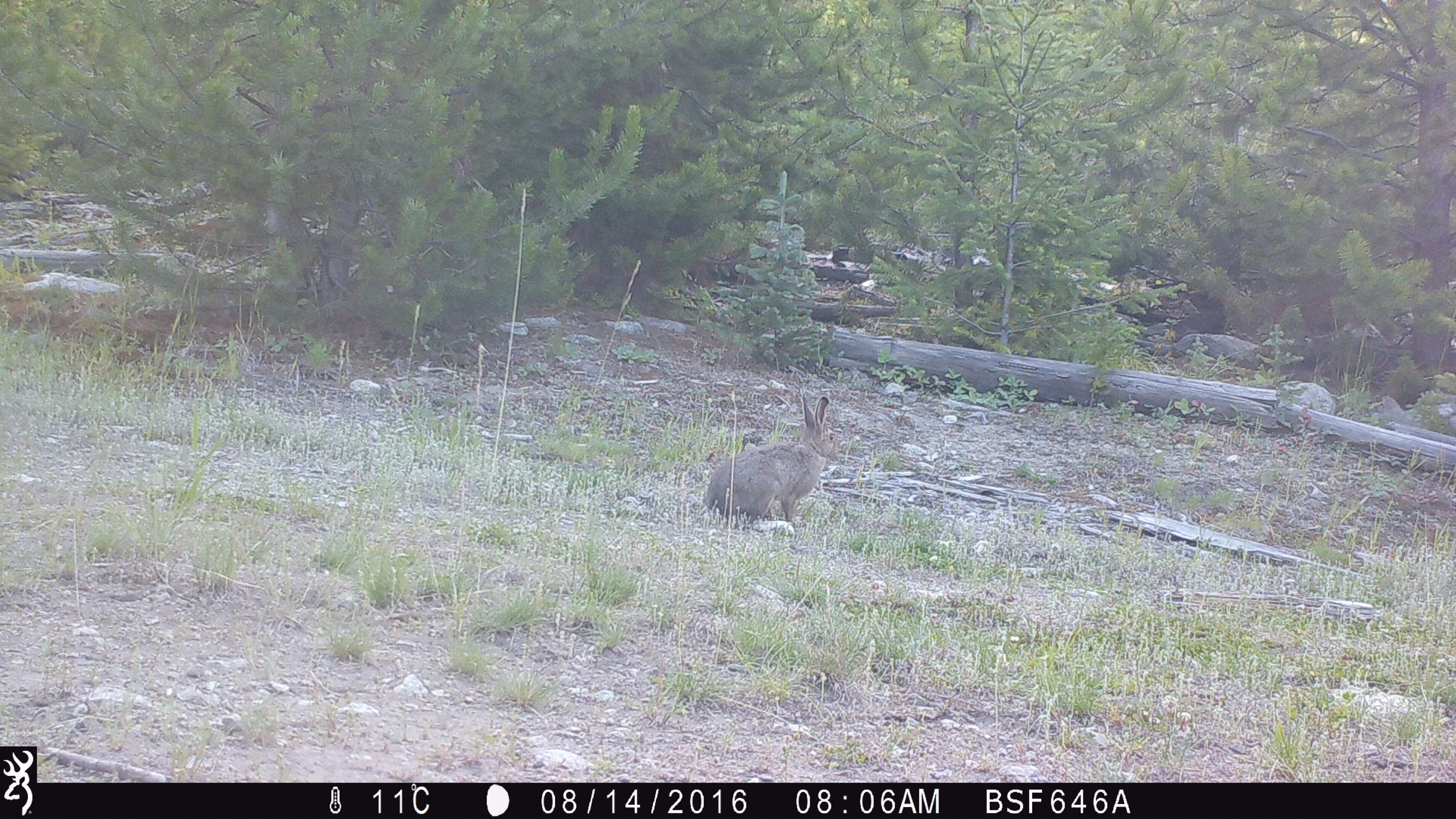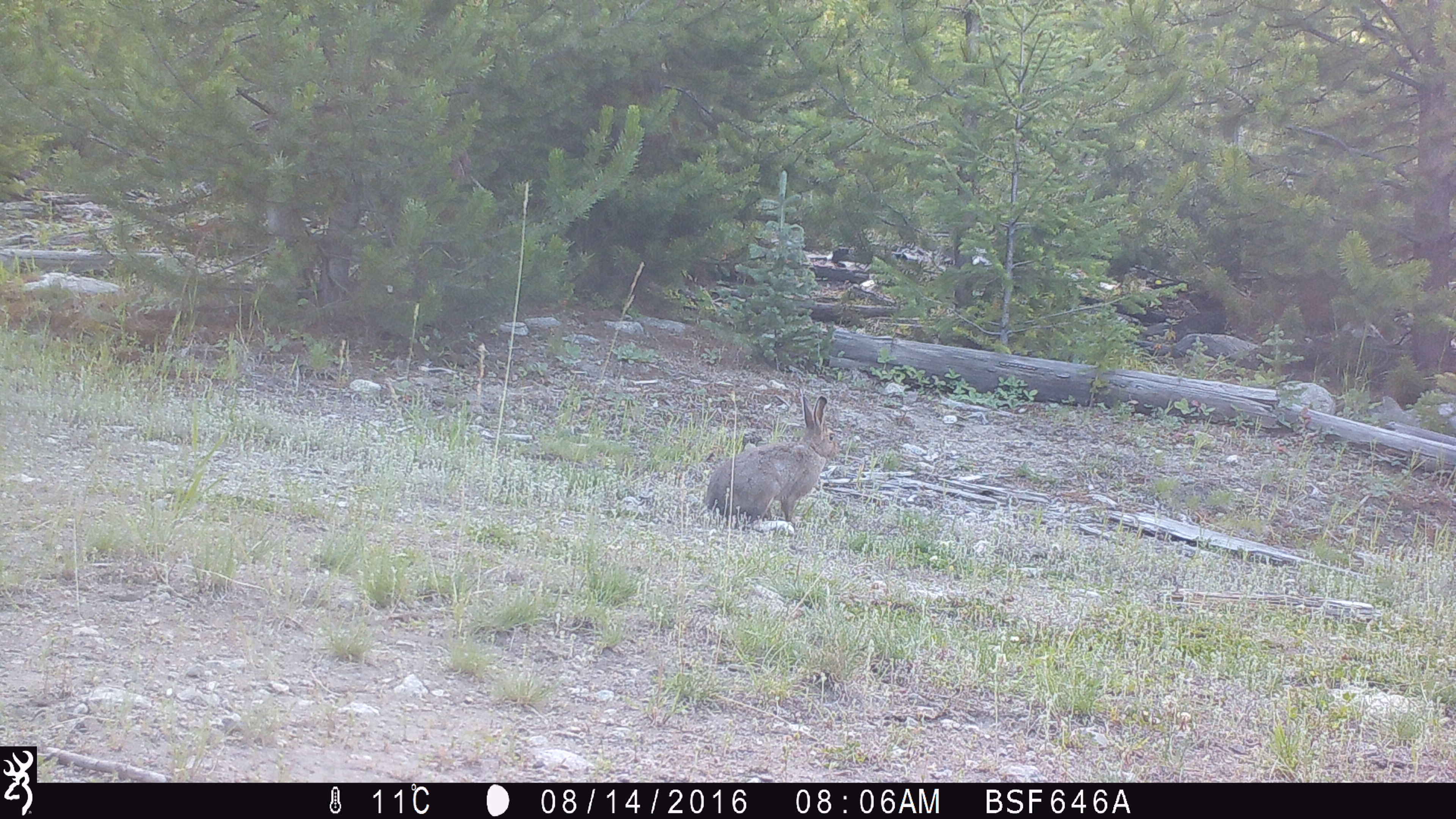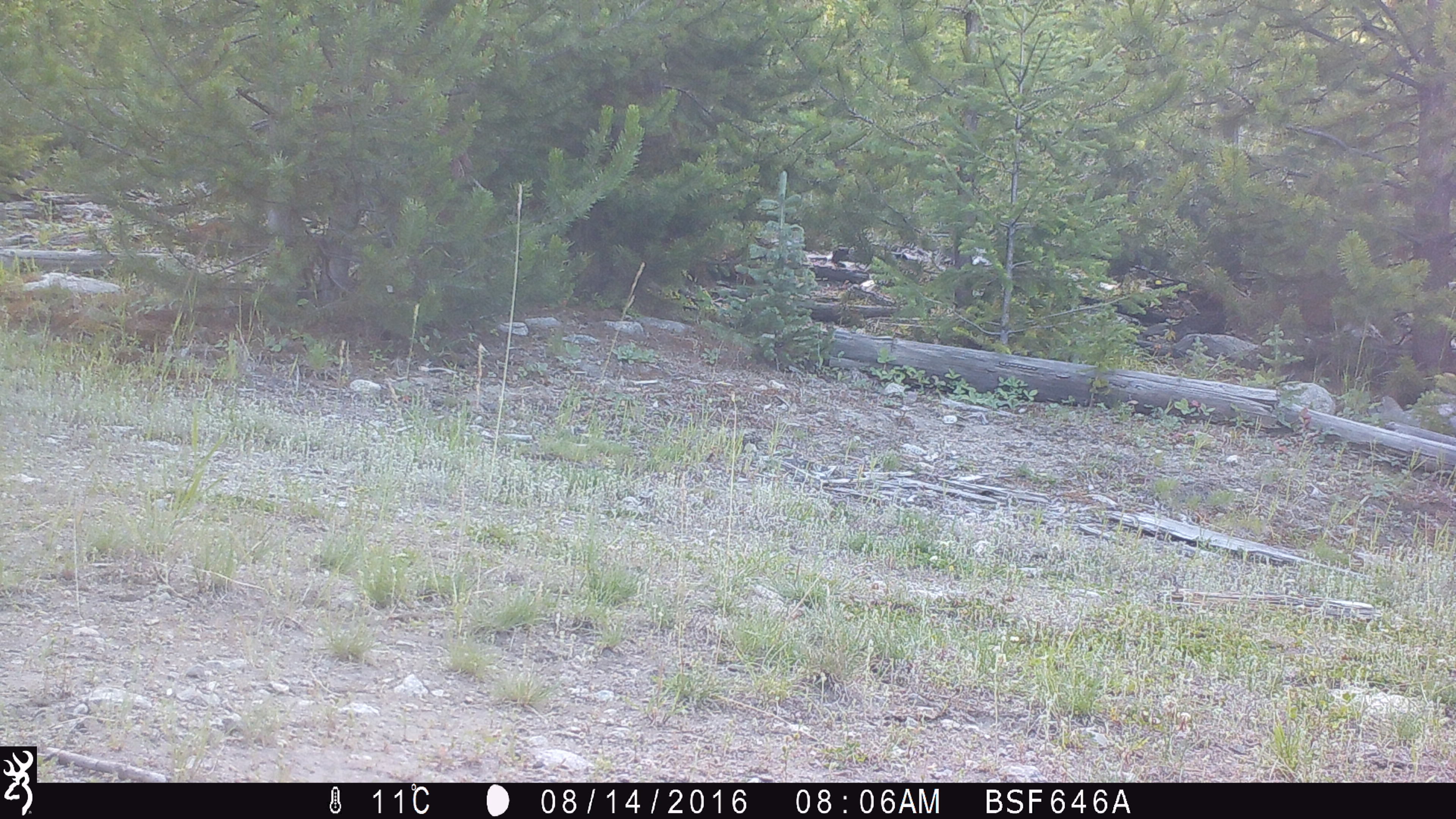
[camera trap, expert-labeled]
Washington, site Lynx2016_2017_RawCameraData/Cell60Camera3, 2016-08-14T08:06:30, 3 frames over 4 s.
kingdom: Animalia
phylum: Chordata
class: Mammalia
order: Lagomorpha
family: Leporidae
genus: Lepus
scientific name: Lepus americanus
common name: snowshoe hare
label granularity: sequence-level